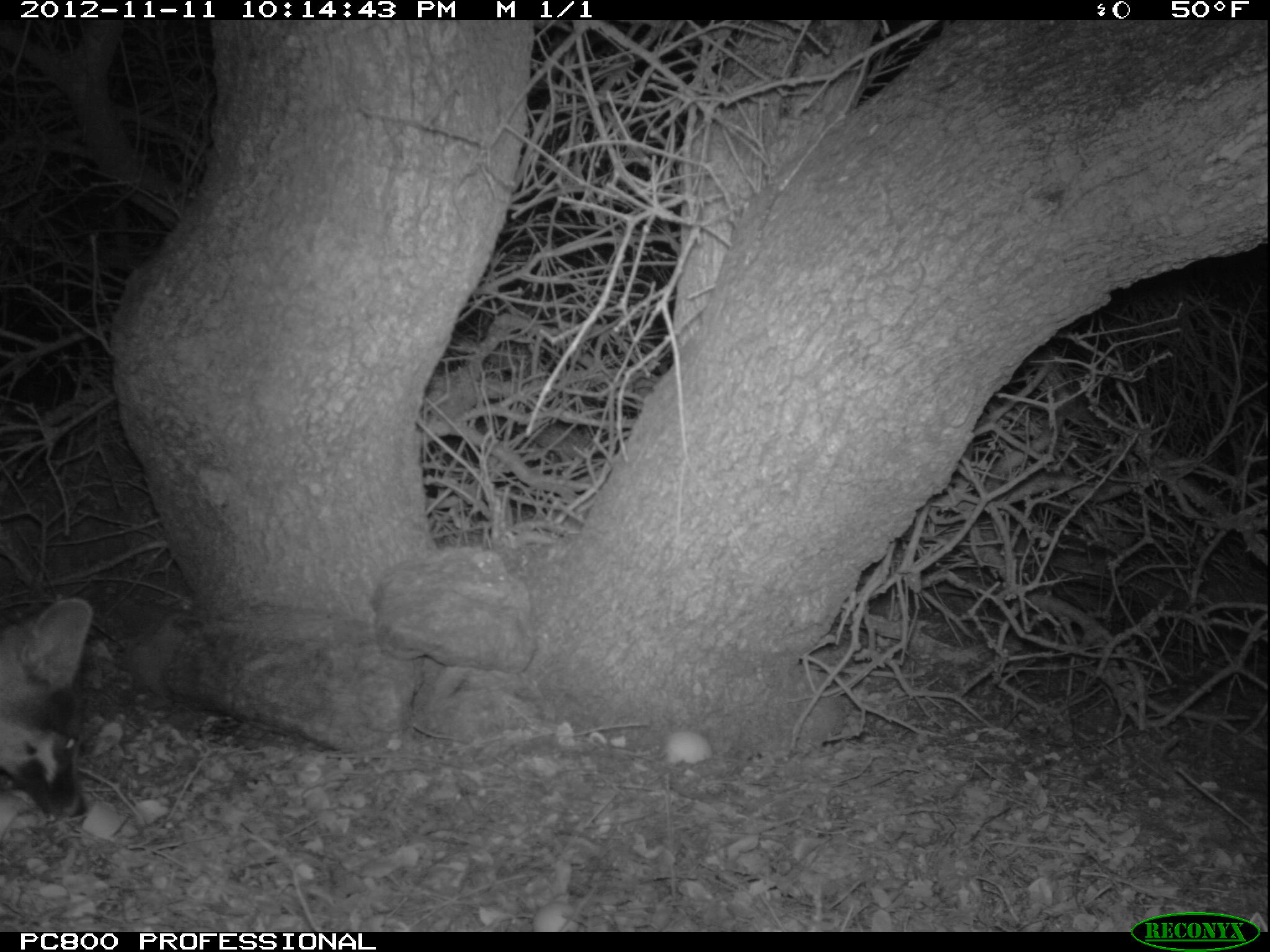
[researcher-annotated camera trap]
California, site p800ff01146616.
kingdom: Animalia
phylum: Chordata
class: Mammalia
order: Carnivora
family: Canidae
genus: Urocyon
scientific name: Urocyon littoralis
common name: island fox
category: fox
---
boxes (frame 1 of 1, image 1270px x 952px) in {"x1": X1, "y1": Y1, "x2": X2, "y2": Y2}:
fox: {"x1": 0, "y1": 598, "x2": 92, "y2": 820}